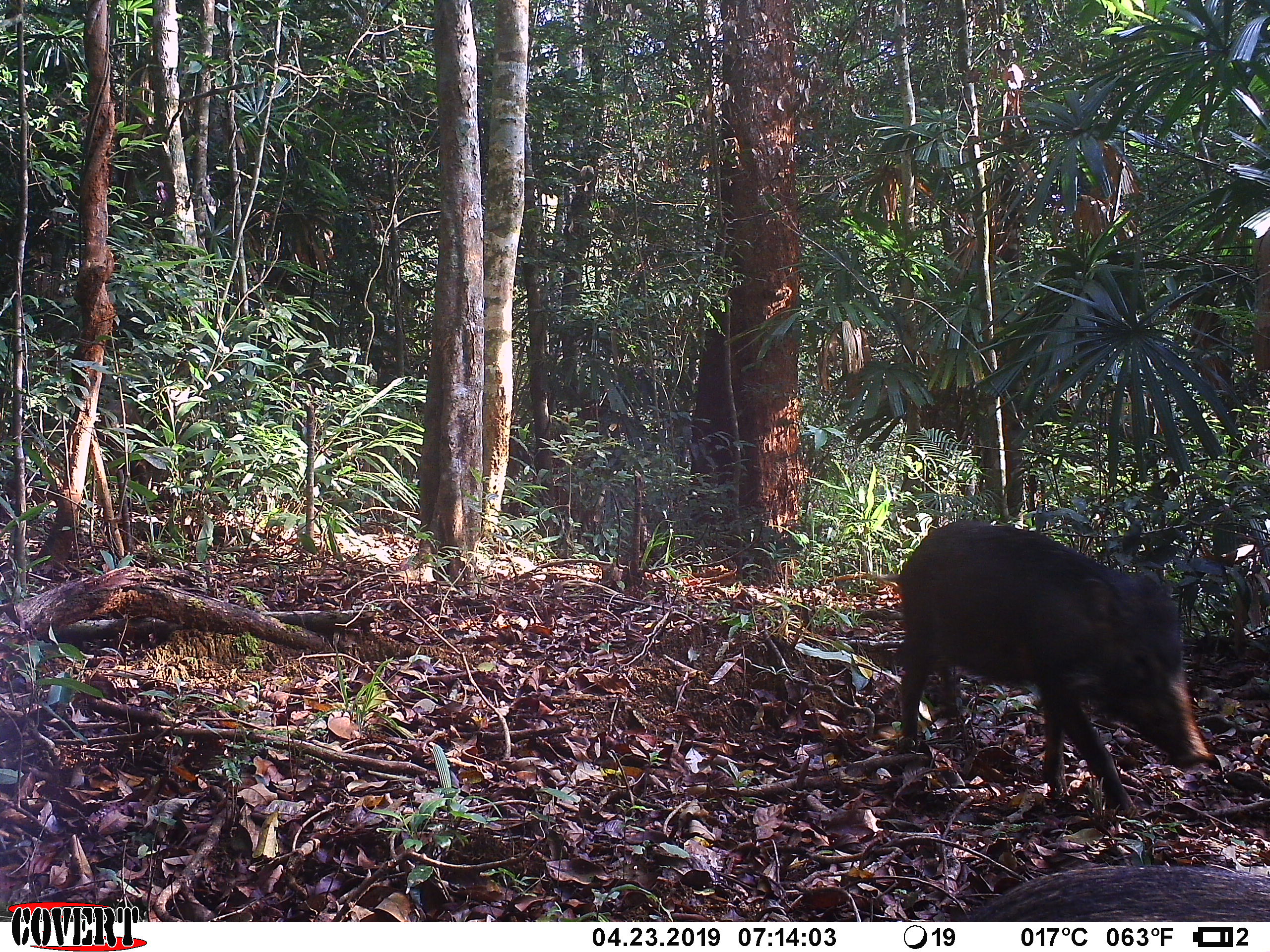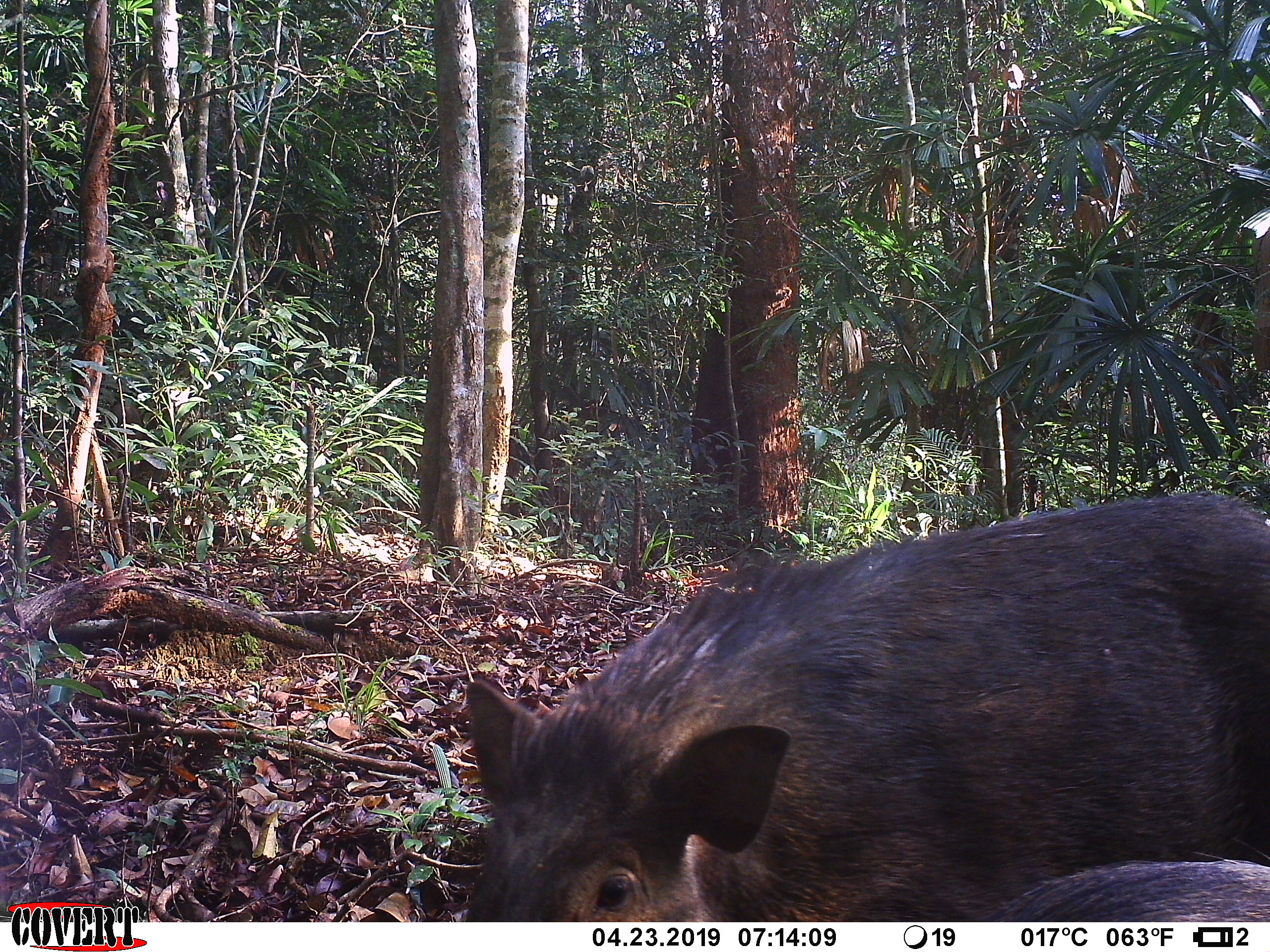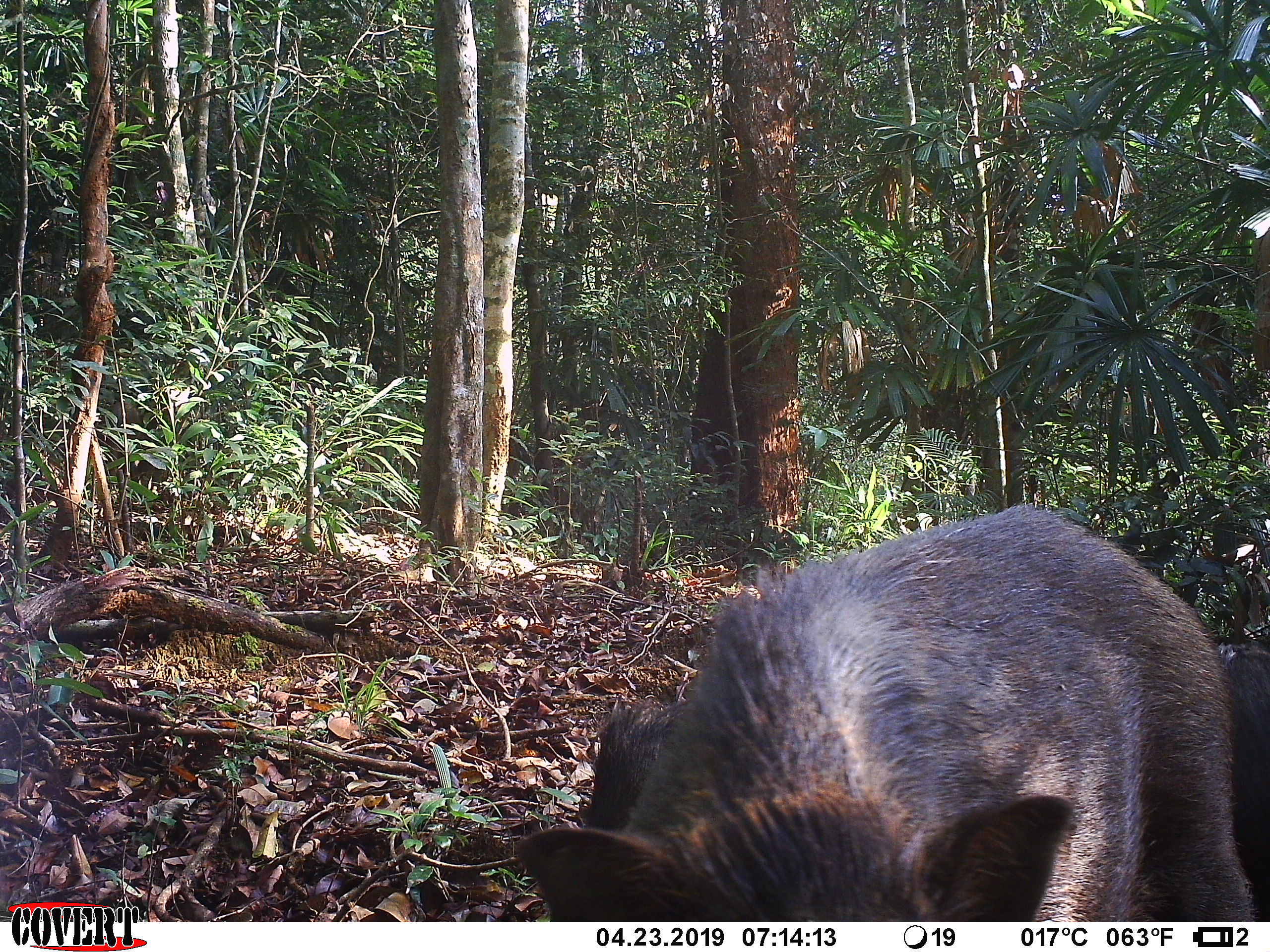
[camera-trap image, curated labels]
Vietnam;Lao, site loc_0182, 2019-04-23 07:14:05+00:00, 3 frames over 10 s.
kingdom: Animalia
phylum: Chordata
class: Mammalia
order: Artiodactyla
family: Suidae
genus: Sus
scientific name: Sus scrofa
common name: eurasian wild pig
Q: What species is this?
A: Eurasian wild pig (Sus scrofa).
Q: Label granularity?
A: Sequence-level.